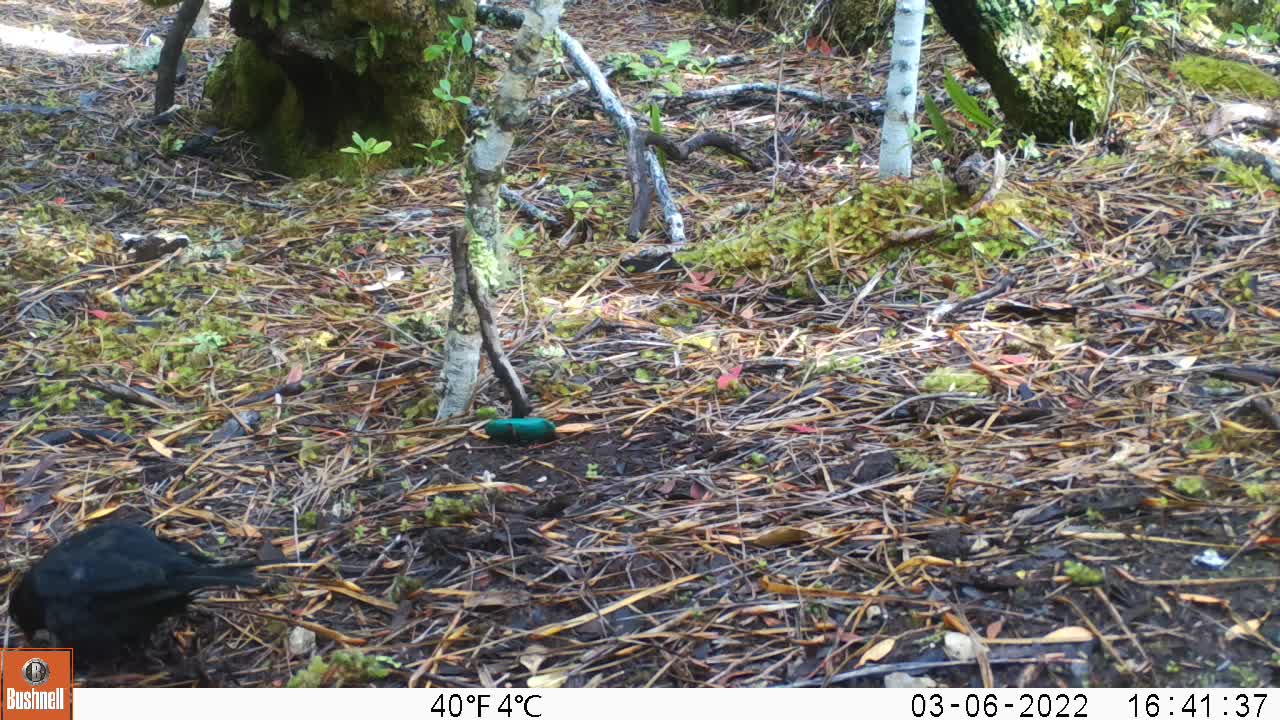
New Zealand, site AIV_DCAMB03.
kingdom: Animalia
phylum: Chordata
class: Aves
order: Passeriformes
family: Turdidae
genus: Turdus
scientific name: Turdus merula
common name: eurasian blackbird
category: blackbird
Blackbird (eurasian blackbird) (Turdus merula).